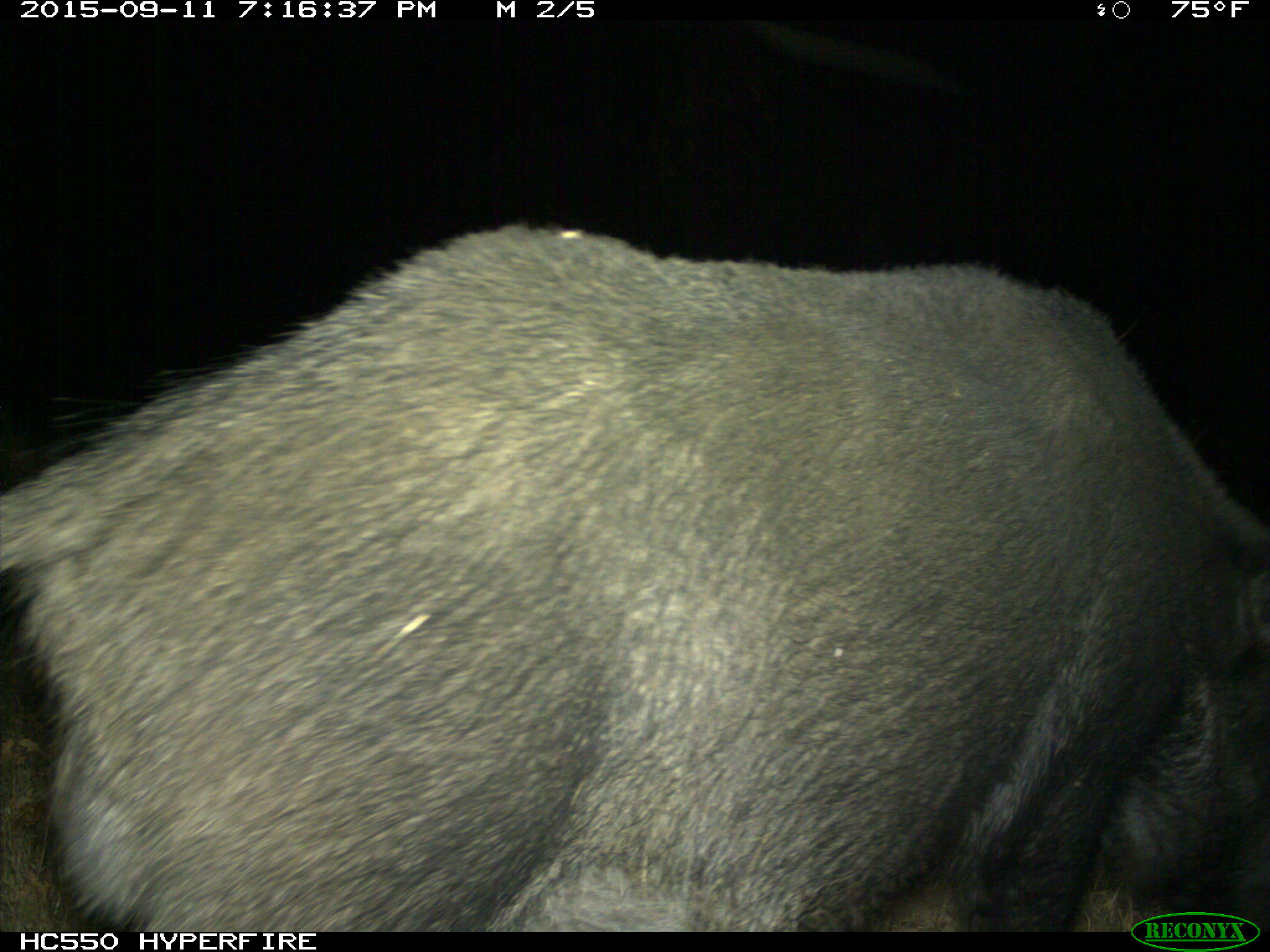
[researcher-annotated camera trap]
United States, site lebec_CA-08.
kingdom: Animalia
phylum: Chordata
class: Mammalia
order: Artiodactyla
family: Suidae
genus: Sus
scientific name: Sus scrofa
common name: wild boar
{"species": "Sus scrofa (wild boar)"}